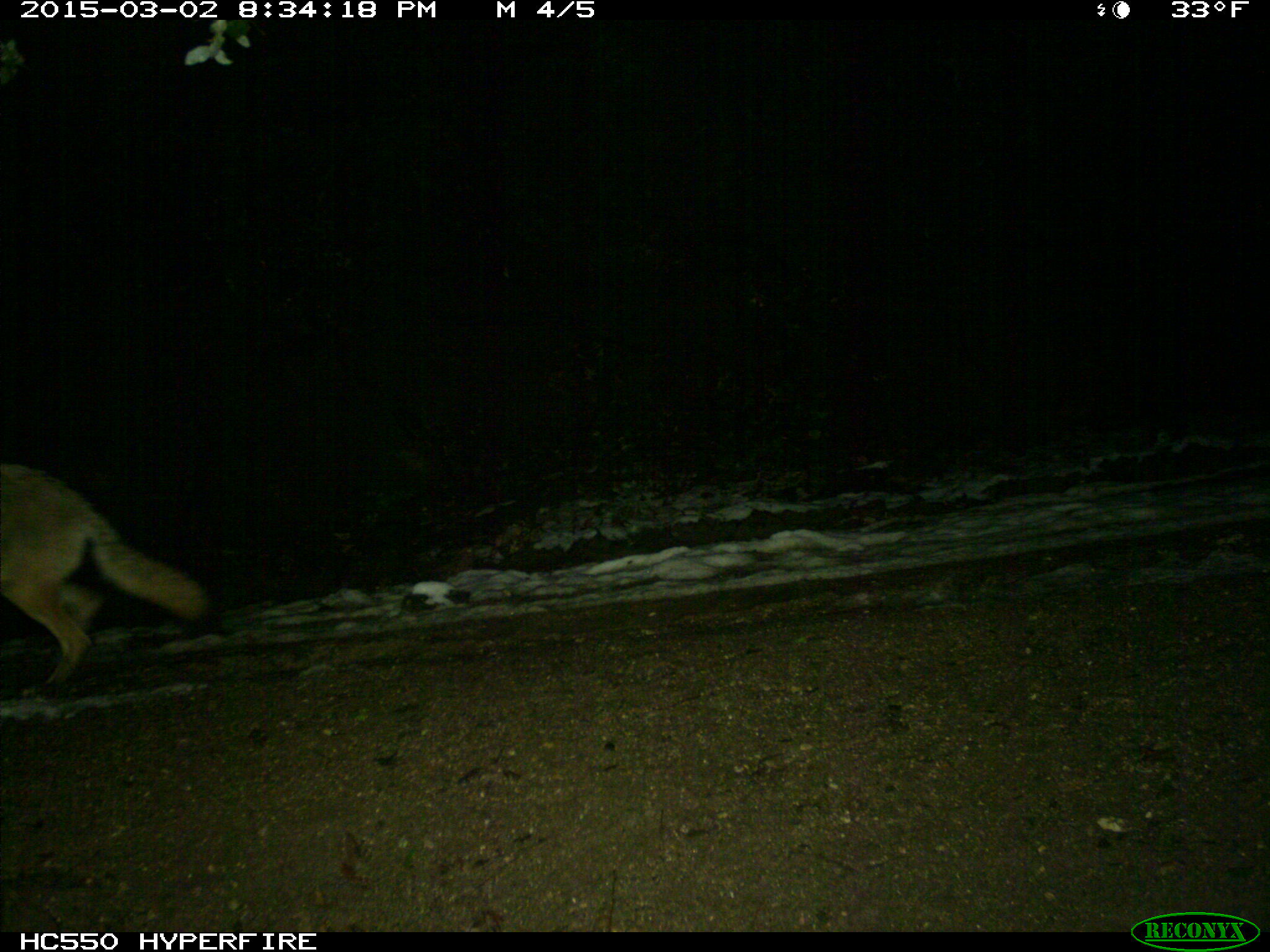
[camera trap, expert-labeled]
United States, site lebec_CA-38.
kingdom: Animalia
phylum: Chordata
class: Mammalia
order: Carnivora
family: Canidae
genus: Canis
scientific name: Canis latrans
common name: coyote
Canis latrans (coyote).